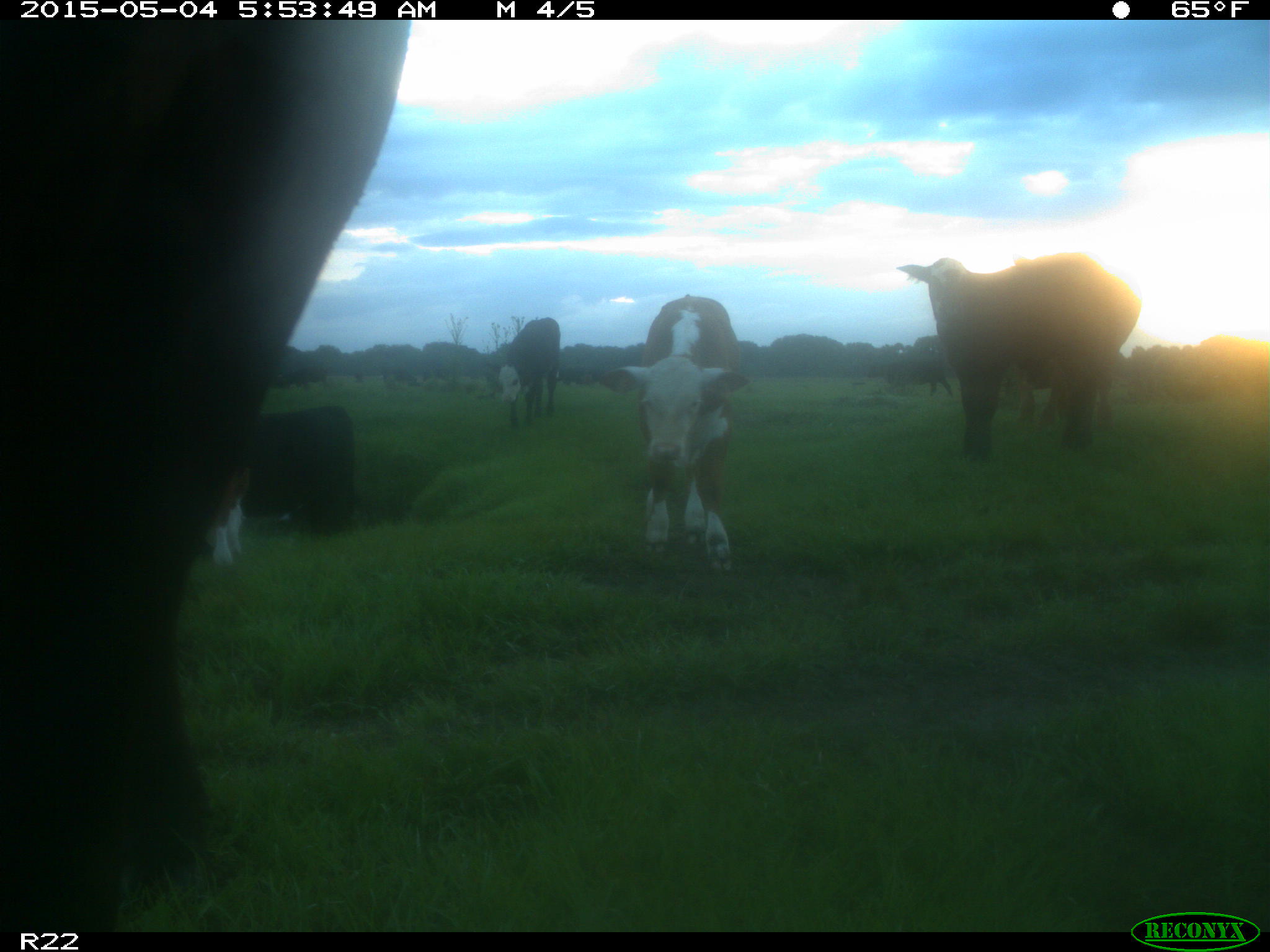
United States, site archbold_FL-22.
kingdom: Animalia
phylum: Chordata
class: Mammalia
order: Artiodactyla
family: Bovidae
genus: Bos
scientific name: Bos taurus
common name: domestic cow